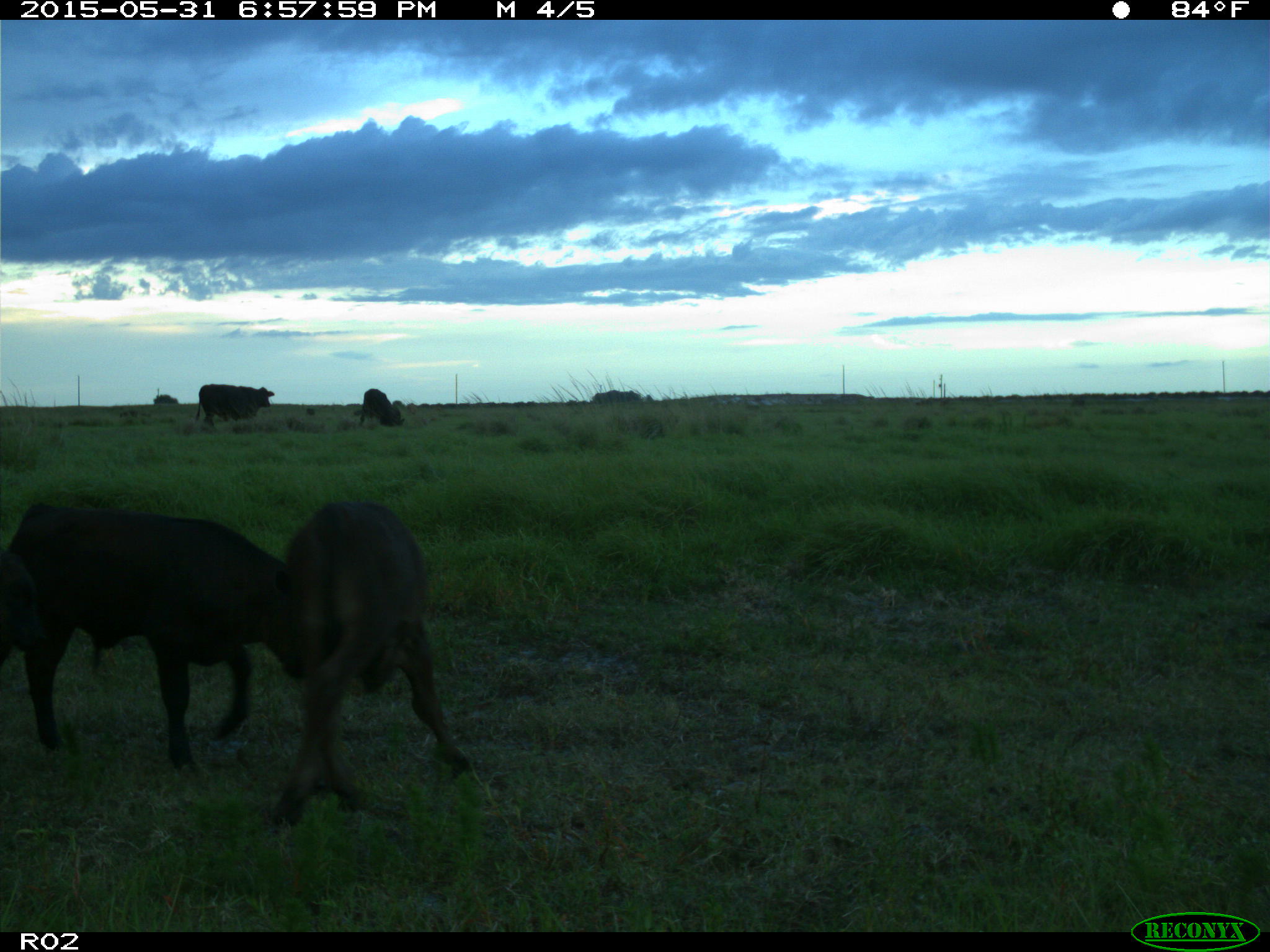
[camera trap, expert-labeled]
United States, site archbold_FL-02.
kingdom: Animalia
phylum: Chordata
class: Mammalia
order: Artiodactyla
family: Bovidae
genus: Bos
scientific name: Bos taurus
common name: domestic cow